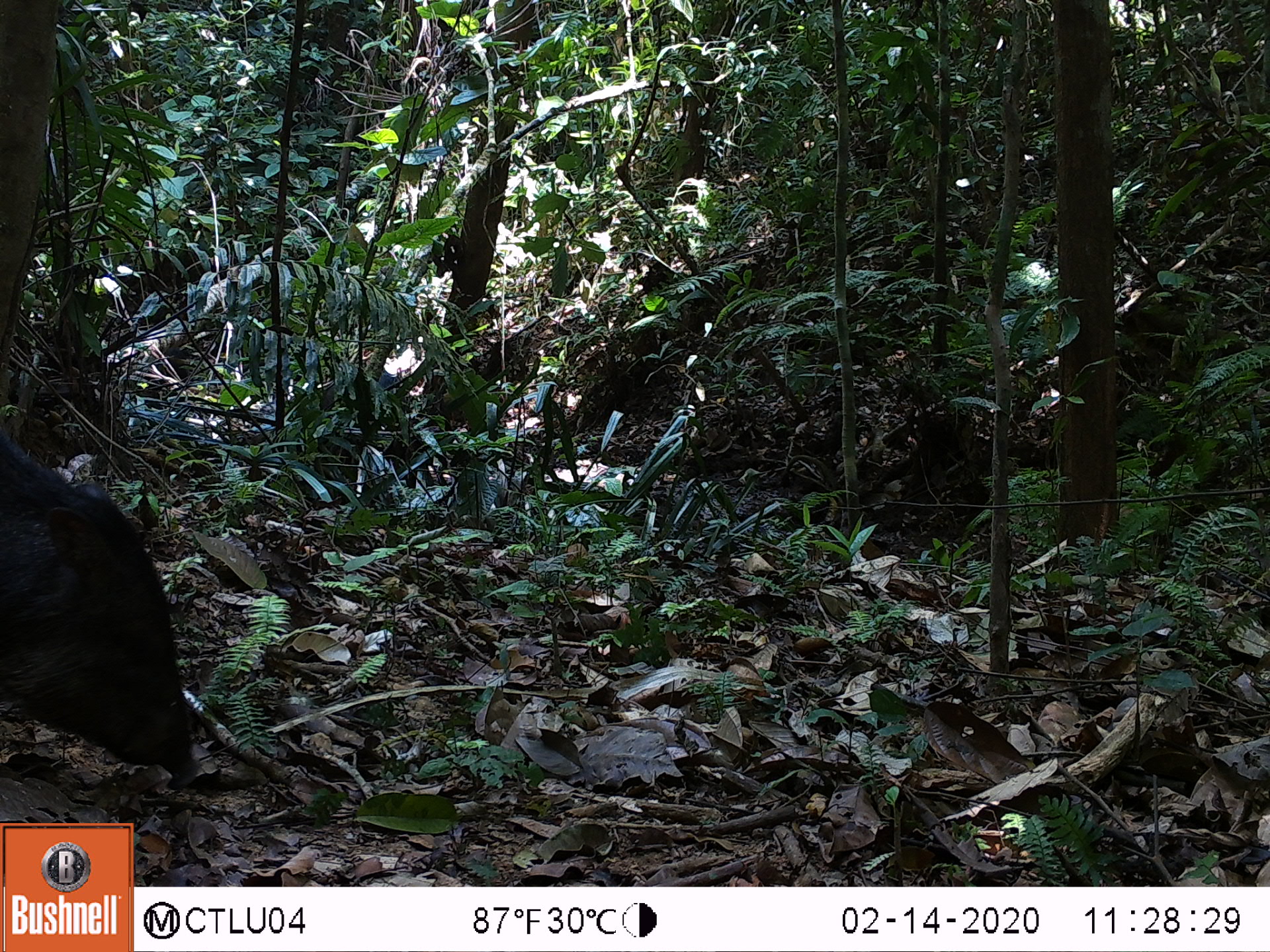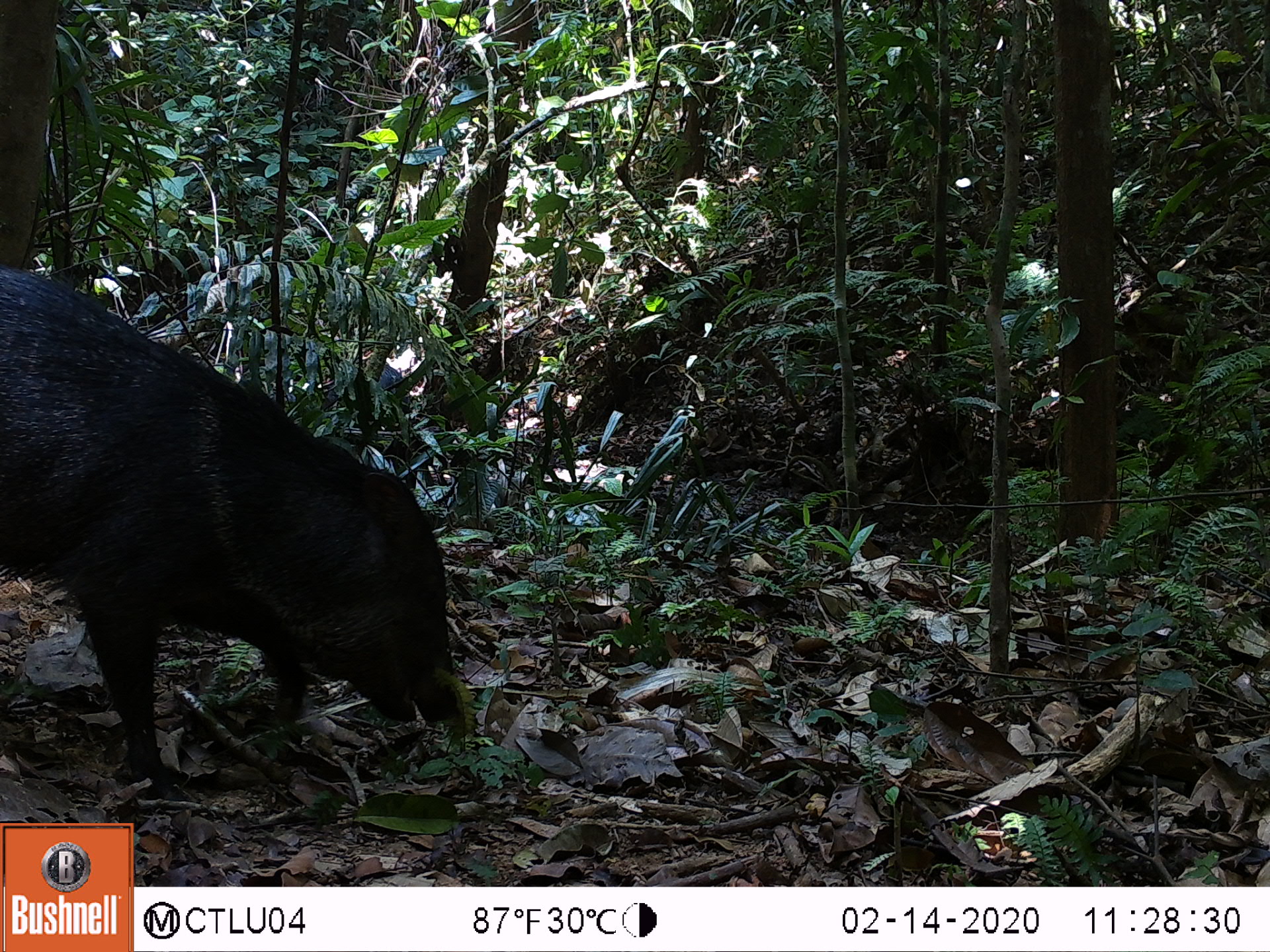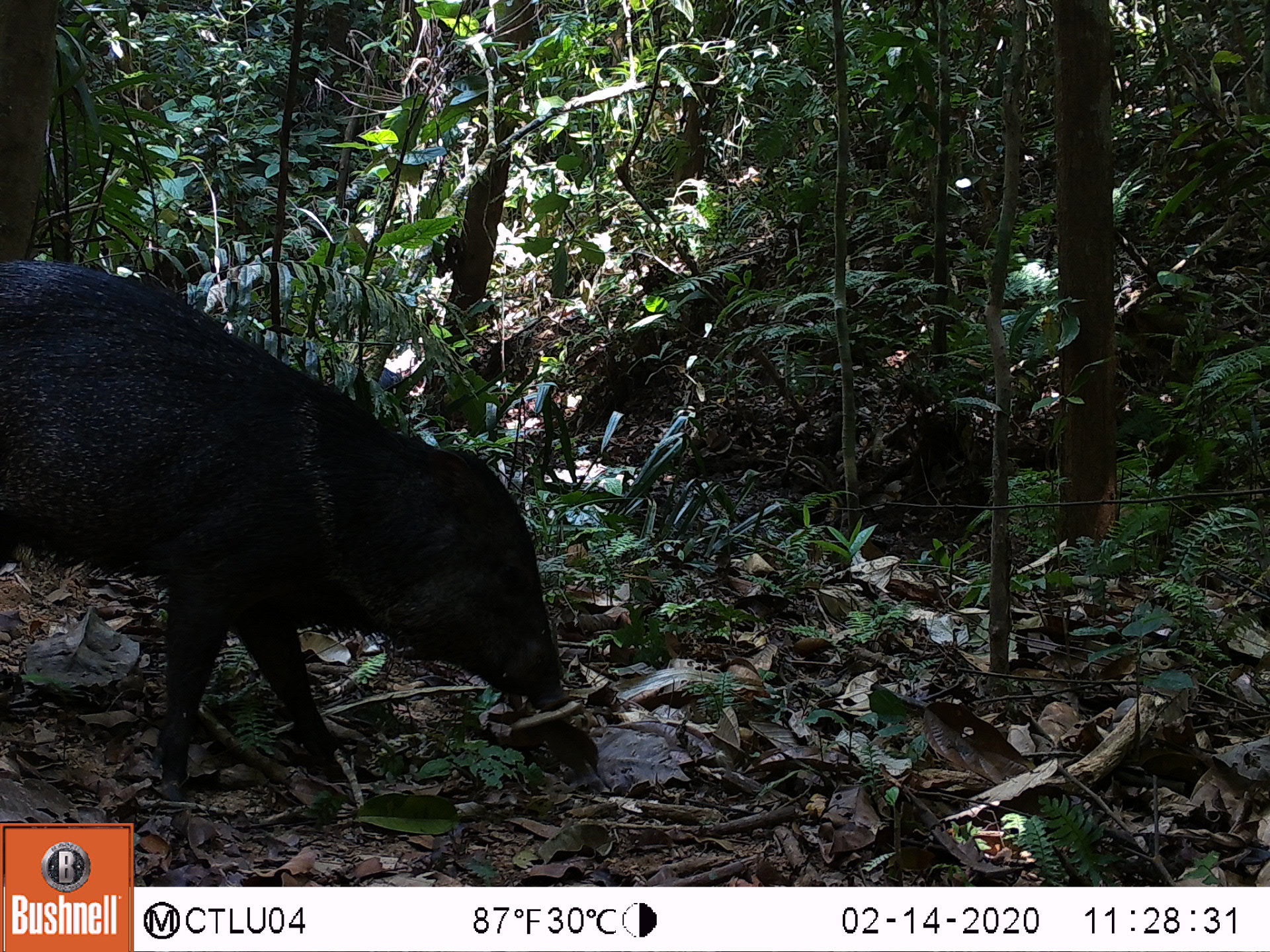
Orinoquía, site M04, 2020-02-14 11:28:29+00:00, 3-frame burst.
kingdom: Animalia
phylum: Chordata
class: Mammalia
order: Artiodactyla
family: Tayassuidae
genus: Pecari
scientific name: Pecari tajacu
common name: collared peccary